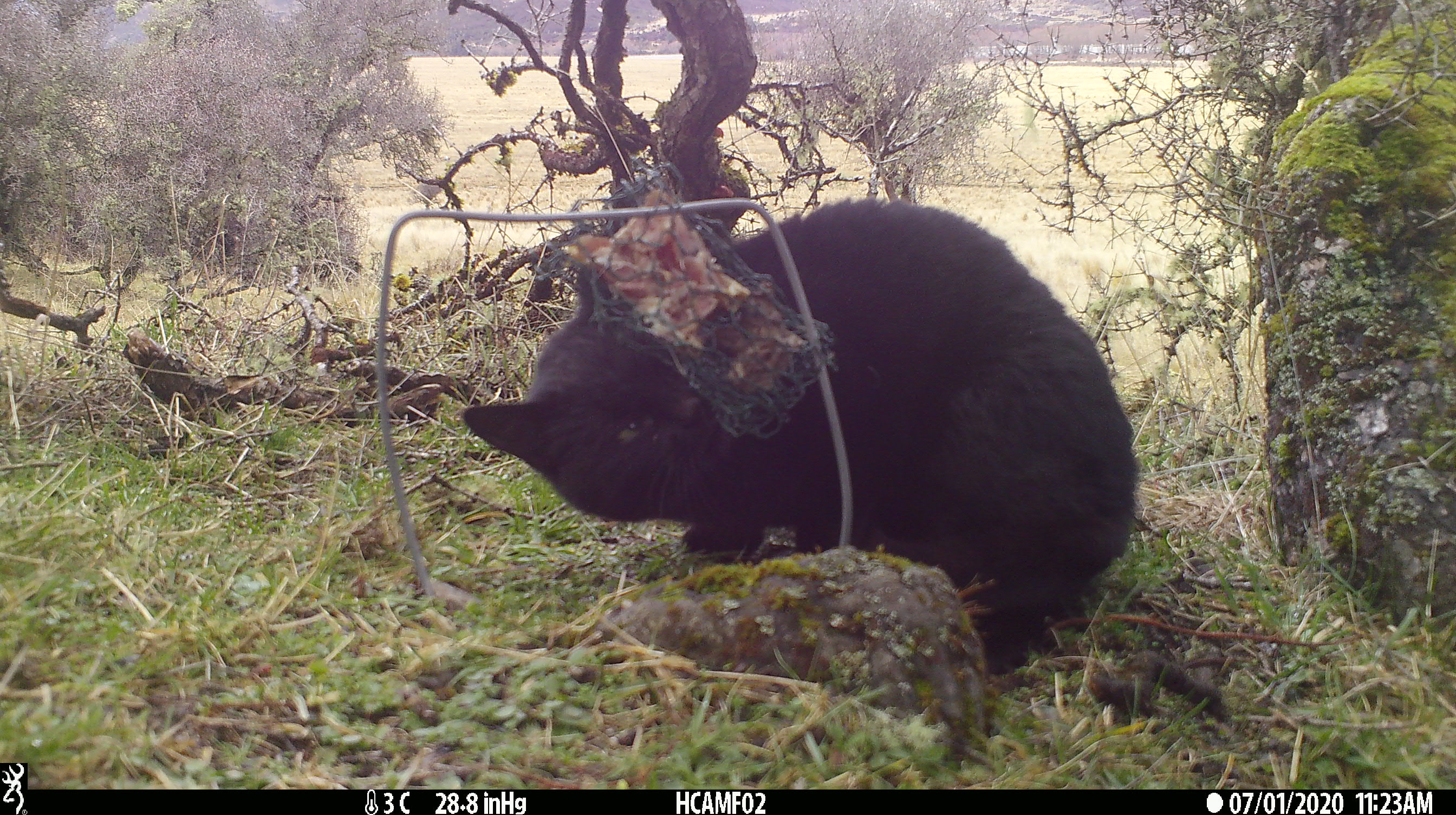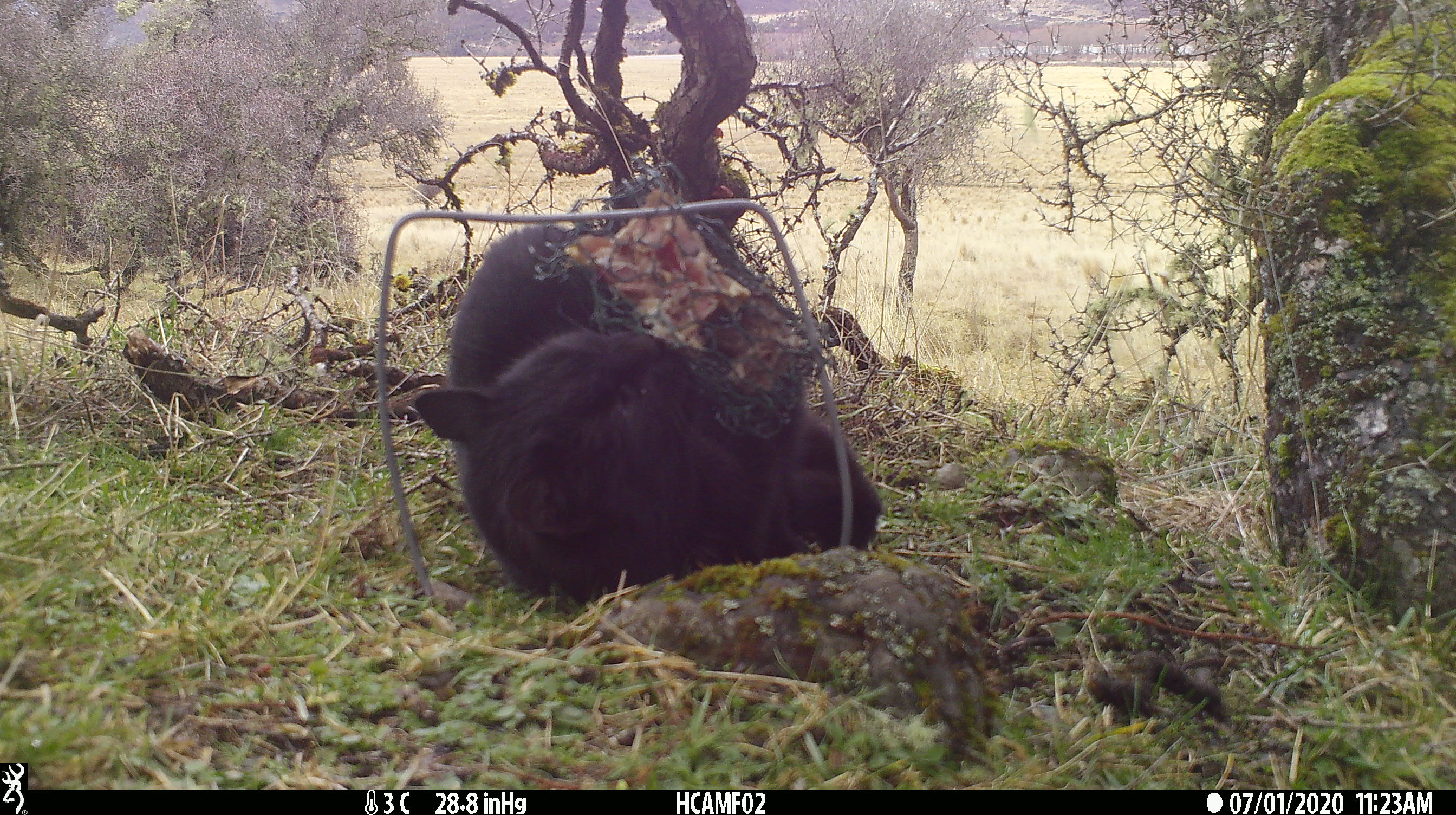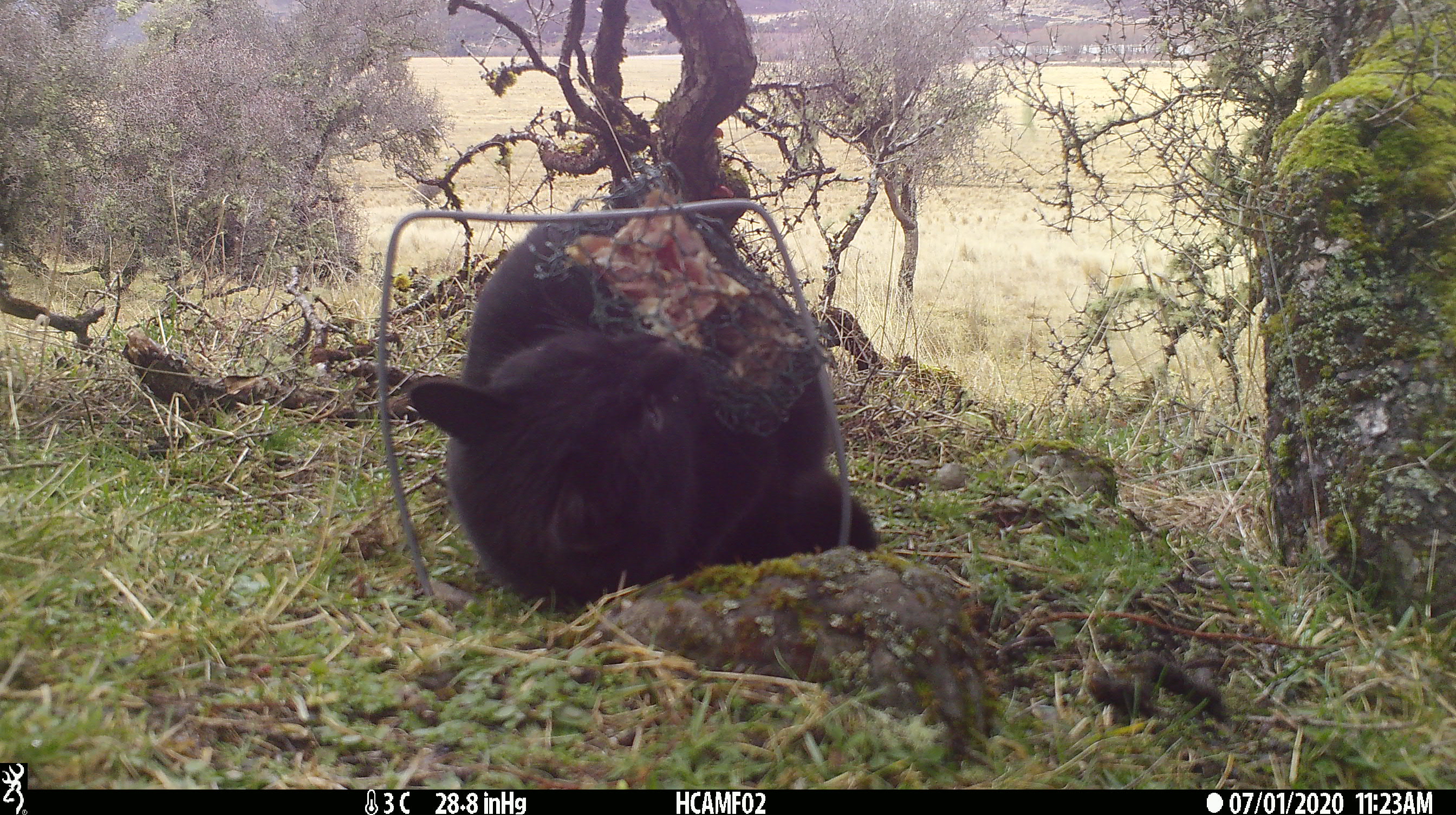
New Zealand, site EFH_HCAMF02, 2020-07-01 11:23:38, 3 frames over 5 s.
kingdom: Animalia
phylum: Chordata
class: Mammalia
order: Carnivora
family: Felidae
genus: Felis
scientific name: Felis catus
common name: domestic cat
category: cat